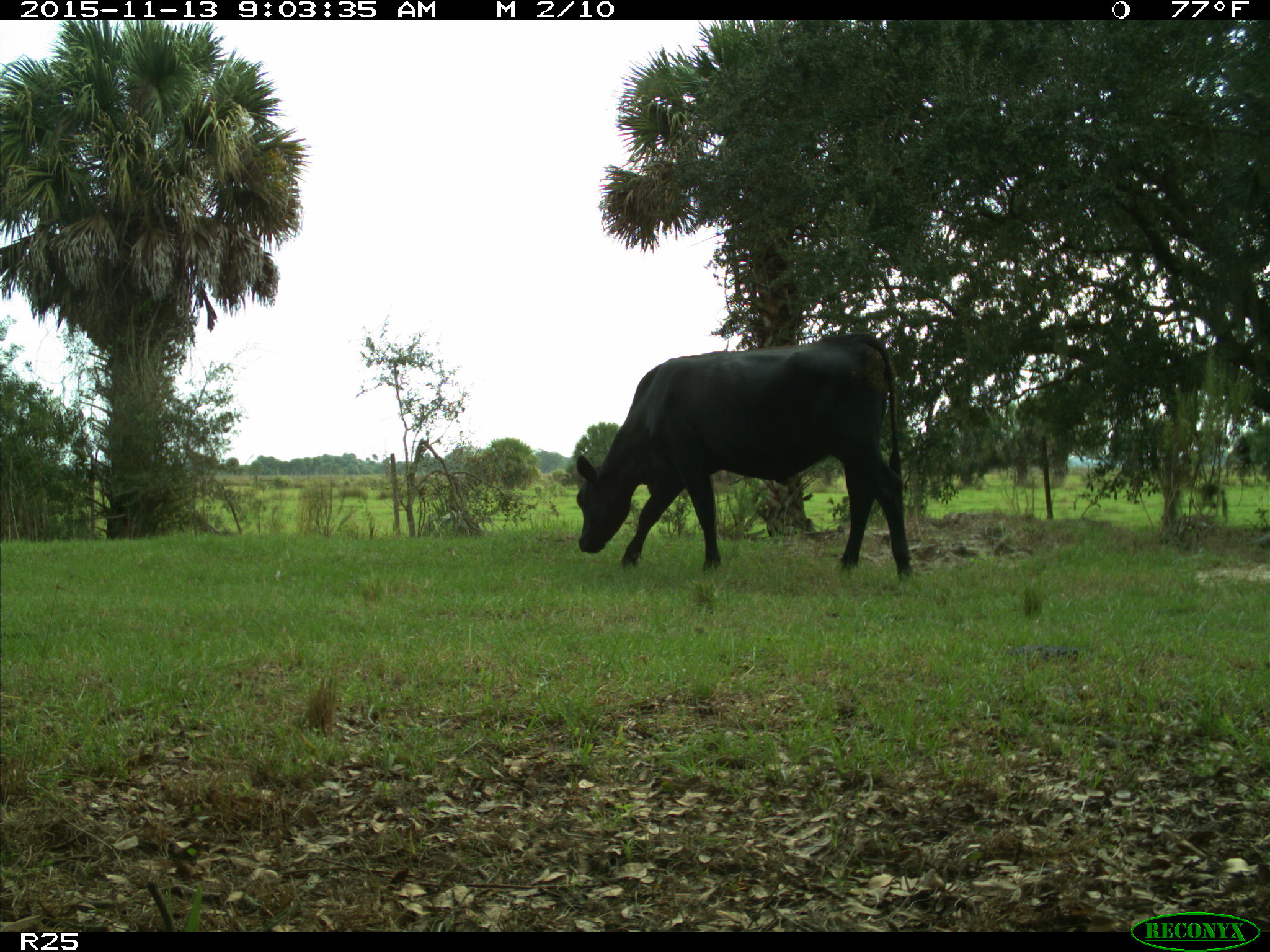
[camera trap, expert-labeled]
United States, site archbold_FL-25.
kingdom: Animalia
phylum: Chordata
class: Mammalia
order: Artiodactyla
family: Bovidae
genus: Bos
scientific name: Bos taurus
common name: domestic cow